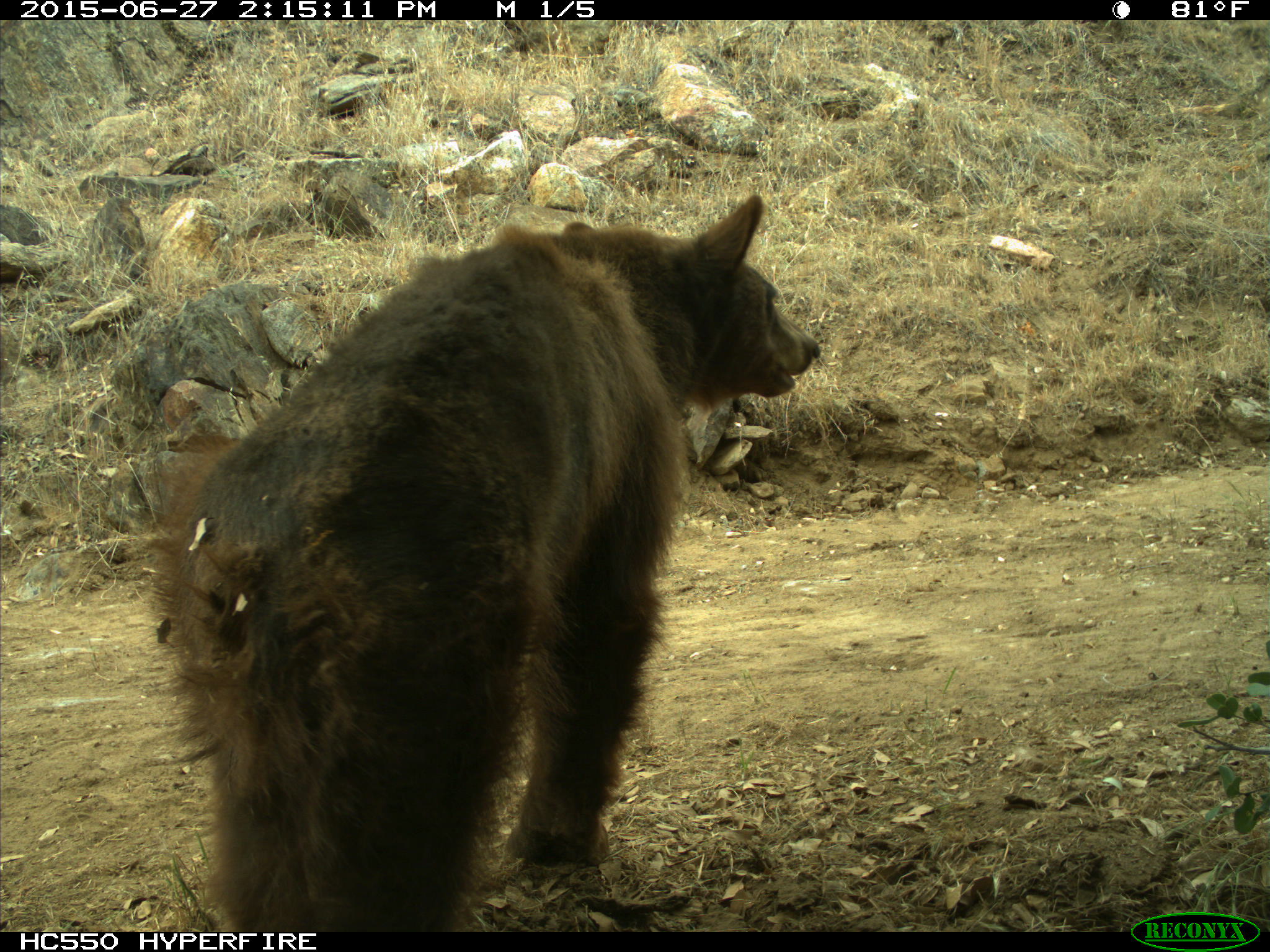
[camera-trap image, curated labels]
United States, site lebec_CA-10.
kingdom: Animalia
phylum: Chordata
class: Mammalia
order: Carnivora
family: Ursidae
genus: Ursus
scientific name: Ursus americanus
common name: american black bear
Ursus americanus (american black bear).